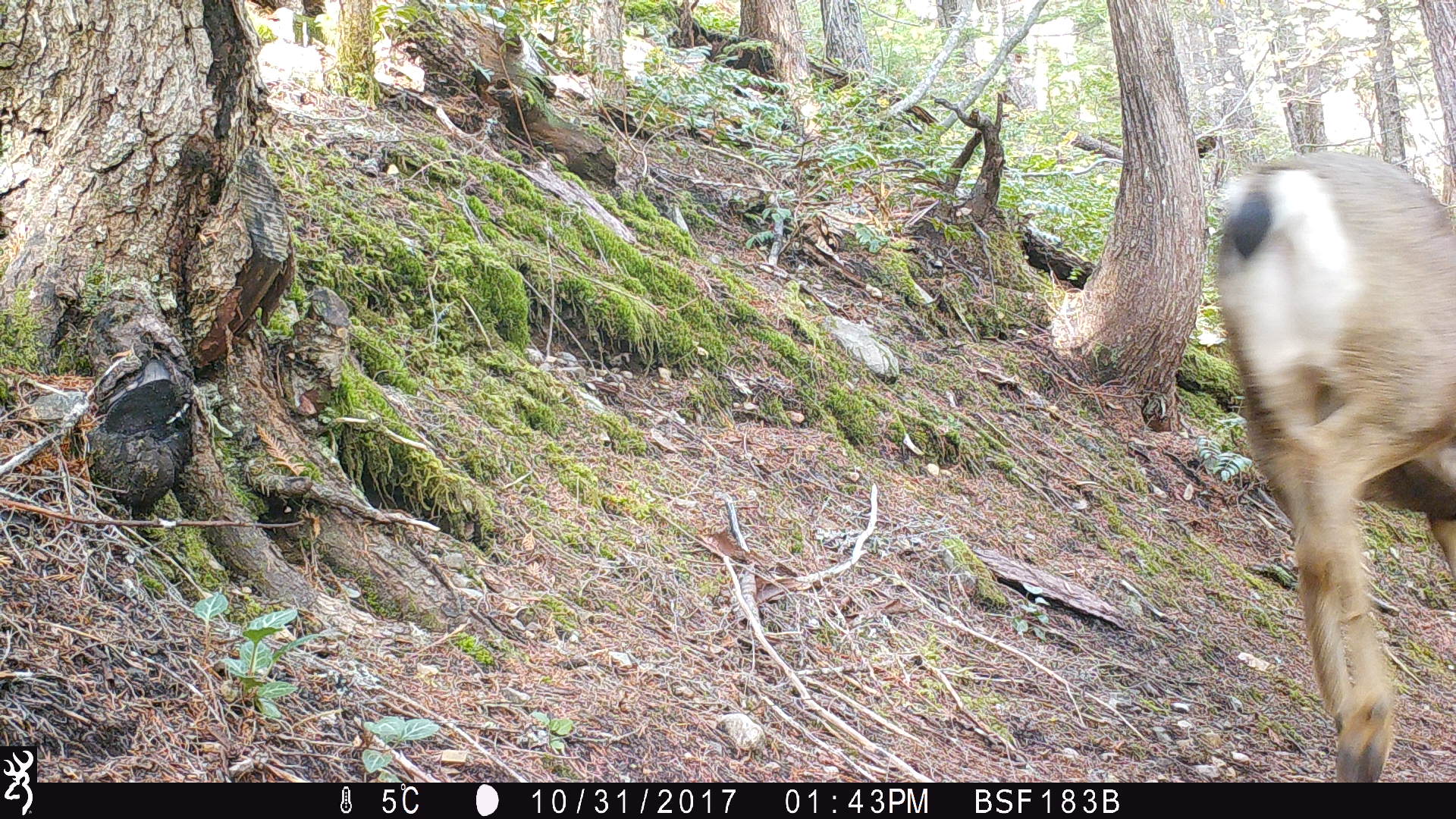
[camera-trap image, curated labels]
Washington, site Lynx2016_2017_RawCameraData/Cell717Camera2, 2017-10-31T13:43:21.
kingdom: Animalia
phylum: Chordata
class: Mammalia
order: Artiodactyla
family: Cervidae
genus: Odocoileus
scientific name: Odocoileus hemionus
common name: mule deer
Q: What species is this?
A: Odocoileus hemionus (mule deer).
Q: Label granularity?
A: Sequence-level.